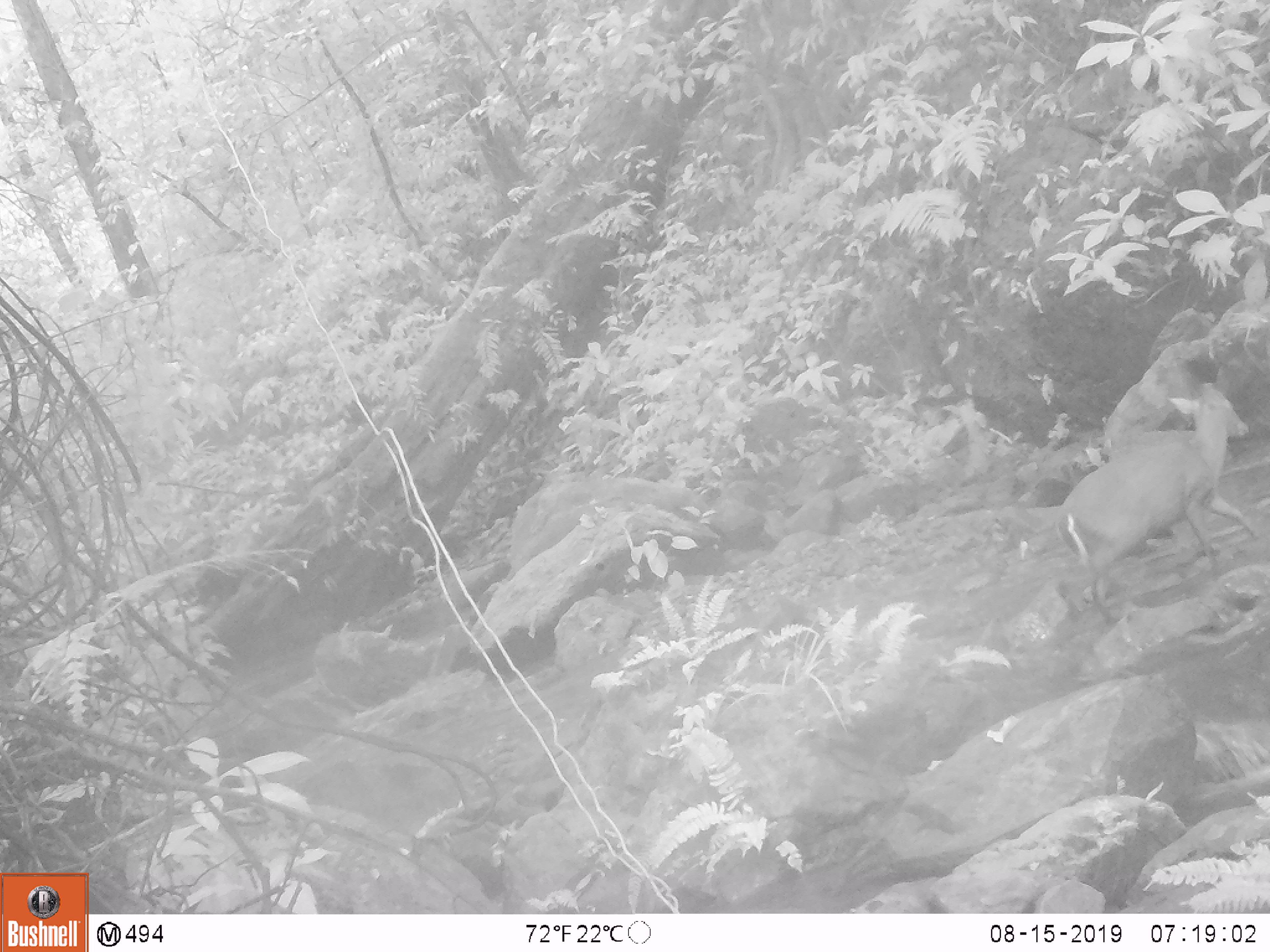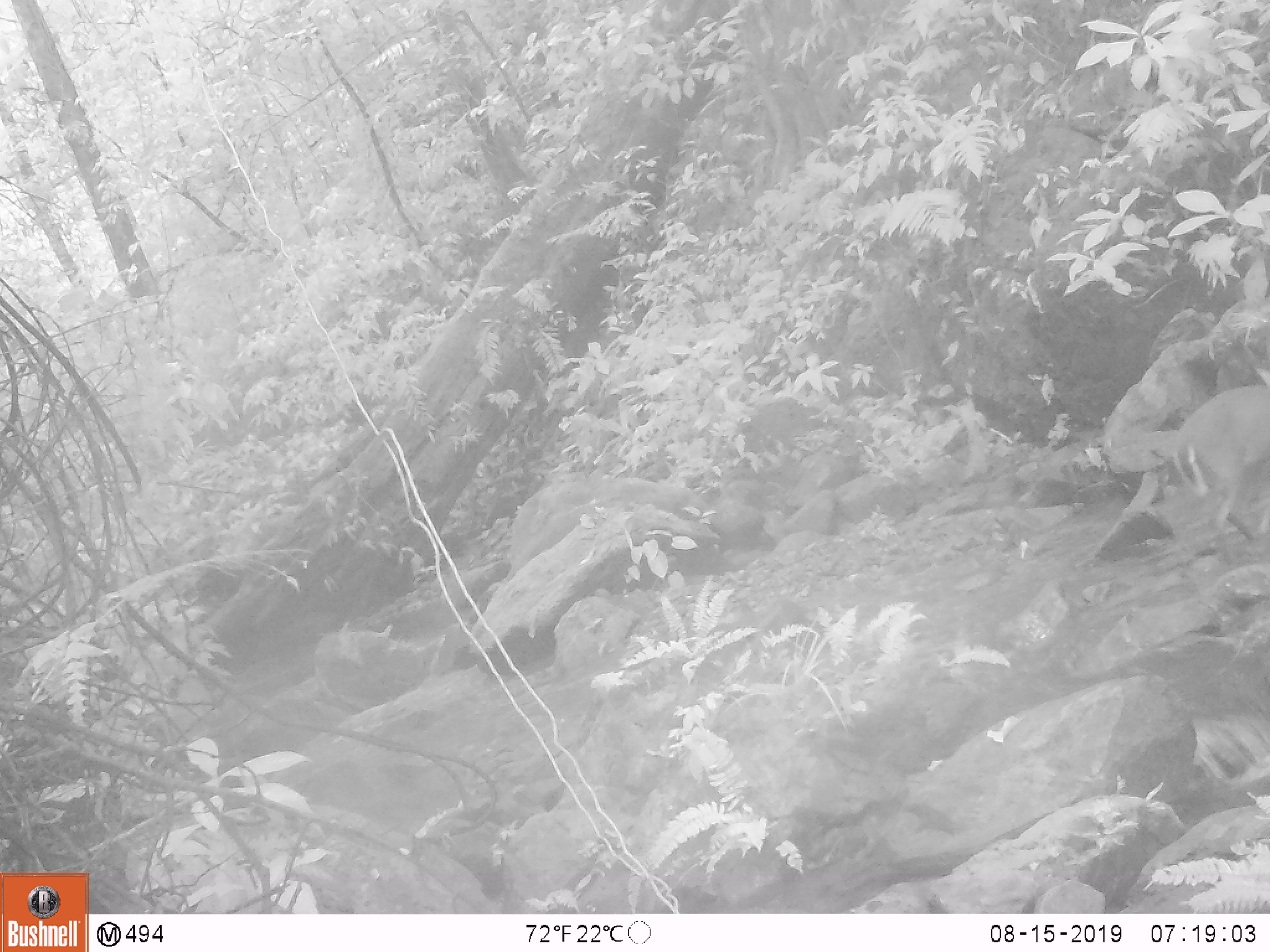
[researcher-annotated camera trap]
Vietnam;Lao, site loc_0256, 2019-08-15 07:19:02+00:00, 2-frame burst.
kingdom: Animalia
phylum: Chordata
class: Mammalia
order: Artiodactyla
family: Cervidae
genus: Muntiacus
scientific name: Muntiacus rooseveltorum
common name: roosevelt's muntjac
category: roosevelts muntjac group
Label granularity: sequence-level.